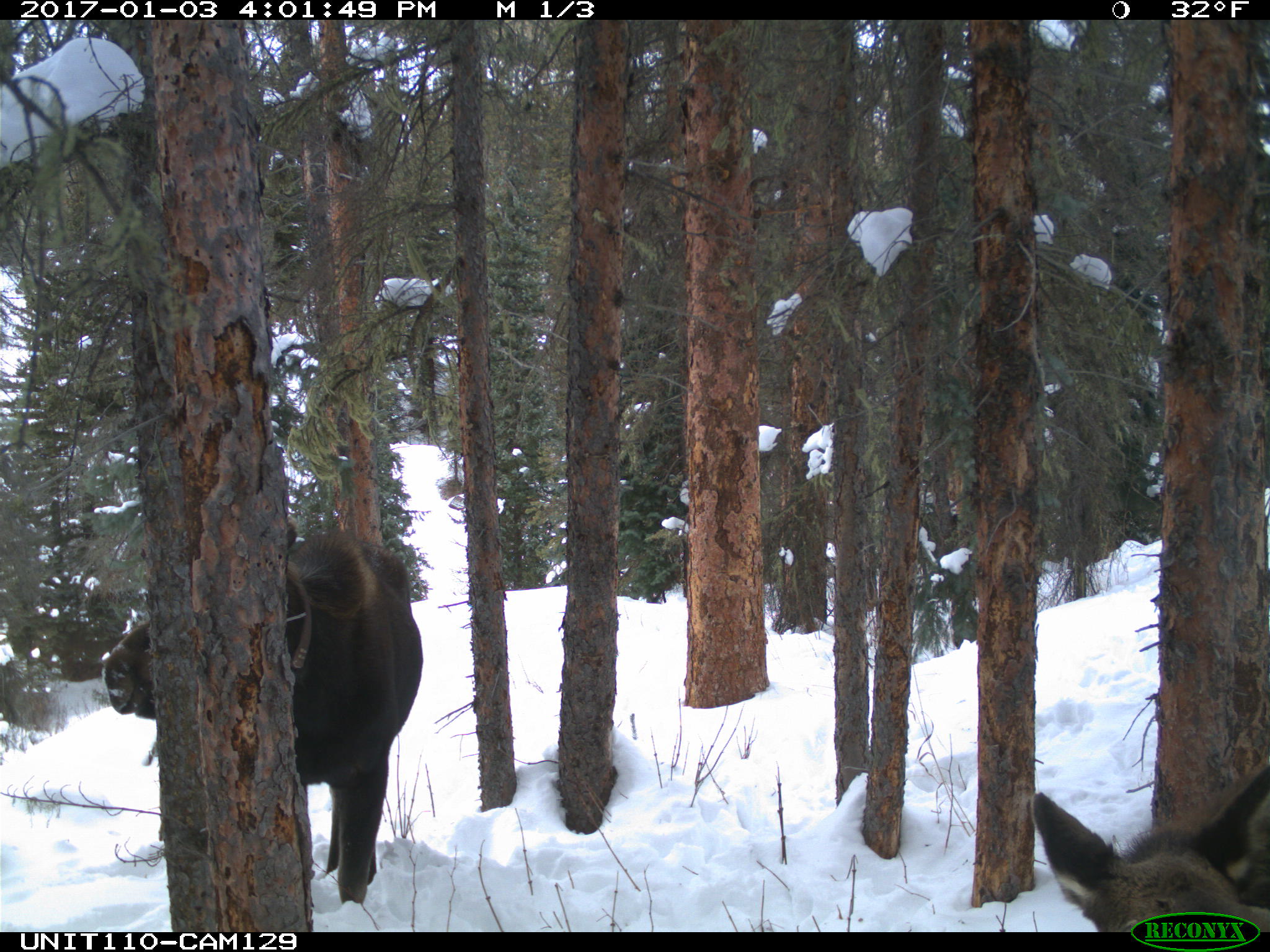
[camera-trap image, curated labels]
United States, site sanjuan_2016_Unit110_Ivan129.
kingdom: Animalia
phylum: Chordata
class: Mammalia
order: Artiodactyla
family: Cervidae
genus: Alces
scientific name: Alces alces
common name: moose